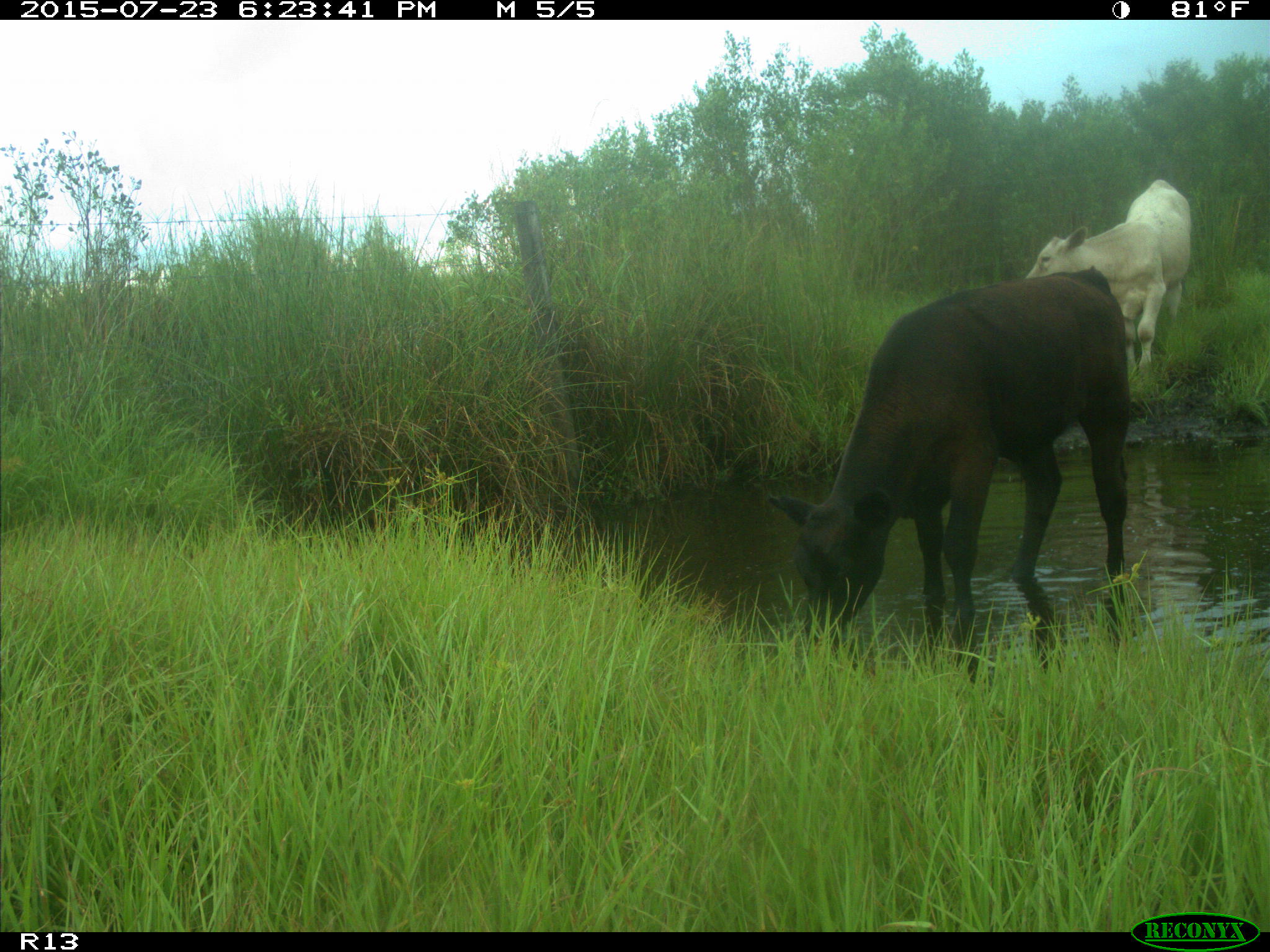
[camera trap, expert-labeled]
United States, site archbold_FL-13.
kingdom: Animalia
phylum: Chordata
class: Mammalia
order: Artiodactyla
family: Bovidae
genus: Bos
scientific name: Bos taurus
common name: domestic cow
Bos taurus (domestic cow).